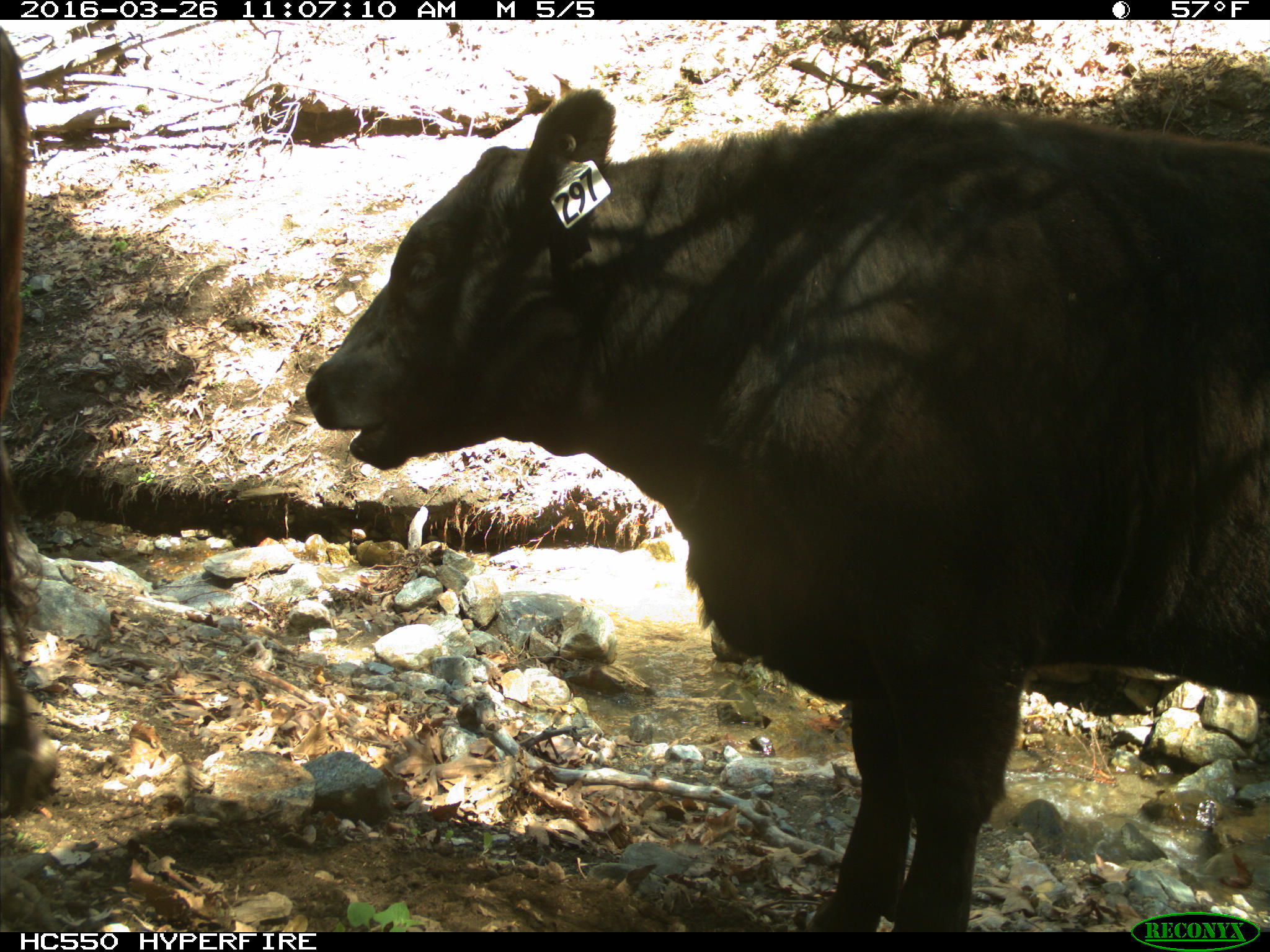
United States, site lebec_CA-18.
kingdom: Animalia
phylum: Chordata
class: Mammalia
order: Artiodactyla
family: Bovidae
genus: Bos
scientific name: Bos taurus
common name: domestic cow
Bos taurus (domestic cow).